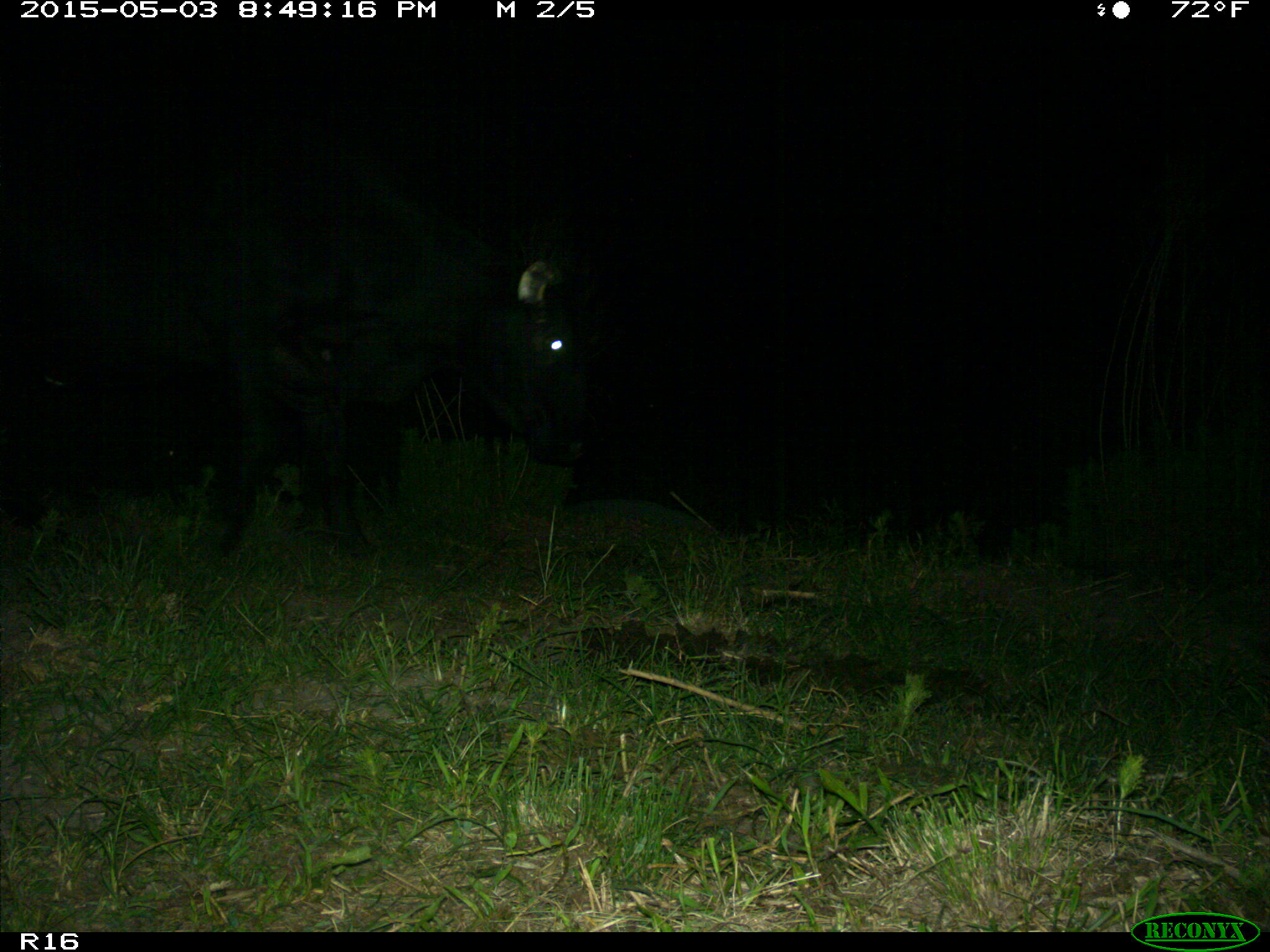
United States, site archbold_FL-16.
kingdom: Animalia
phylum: Chordata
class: Mammalia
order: Artiodactyla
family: Bovidae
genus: Bos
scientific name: Bos taurus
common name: domestic cow